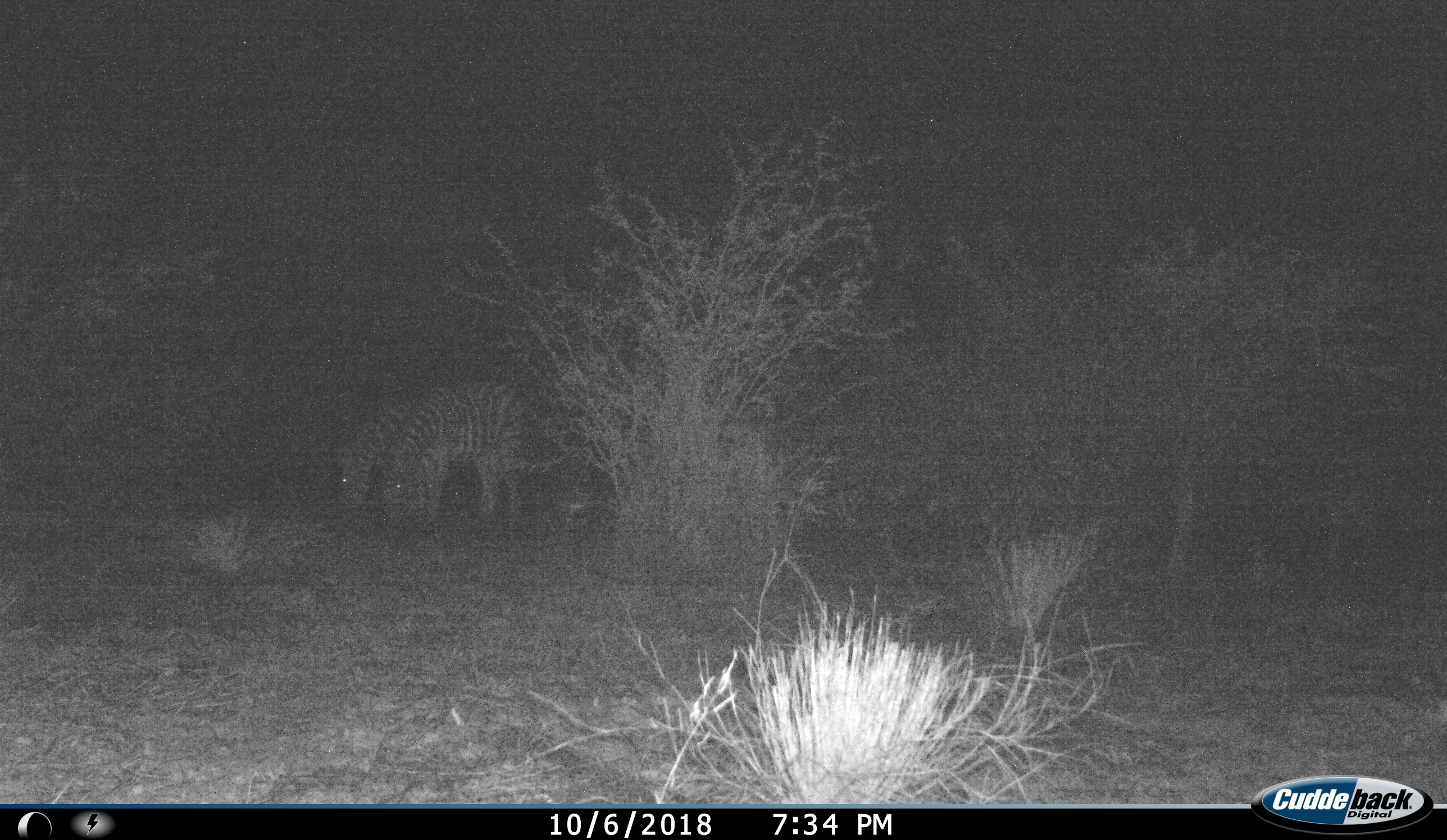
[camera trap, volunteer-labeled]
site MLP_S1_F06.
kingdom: Animalia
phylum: Chordata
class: Mammalia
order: Perissodactyla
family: Equidae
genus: Equus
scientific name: Equus quagga burchellii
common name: burchell's zebra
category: zebraburchells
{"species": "zebraburchells (burchell's zebra) (Equus quagga burchellii)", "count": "2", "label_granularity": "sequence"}